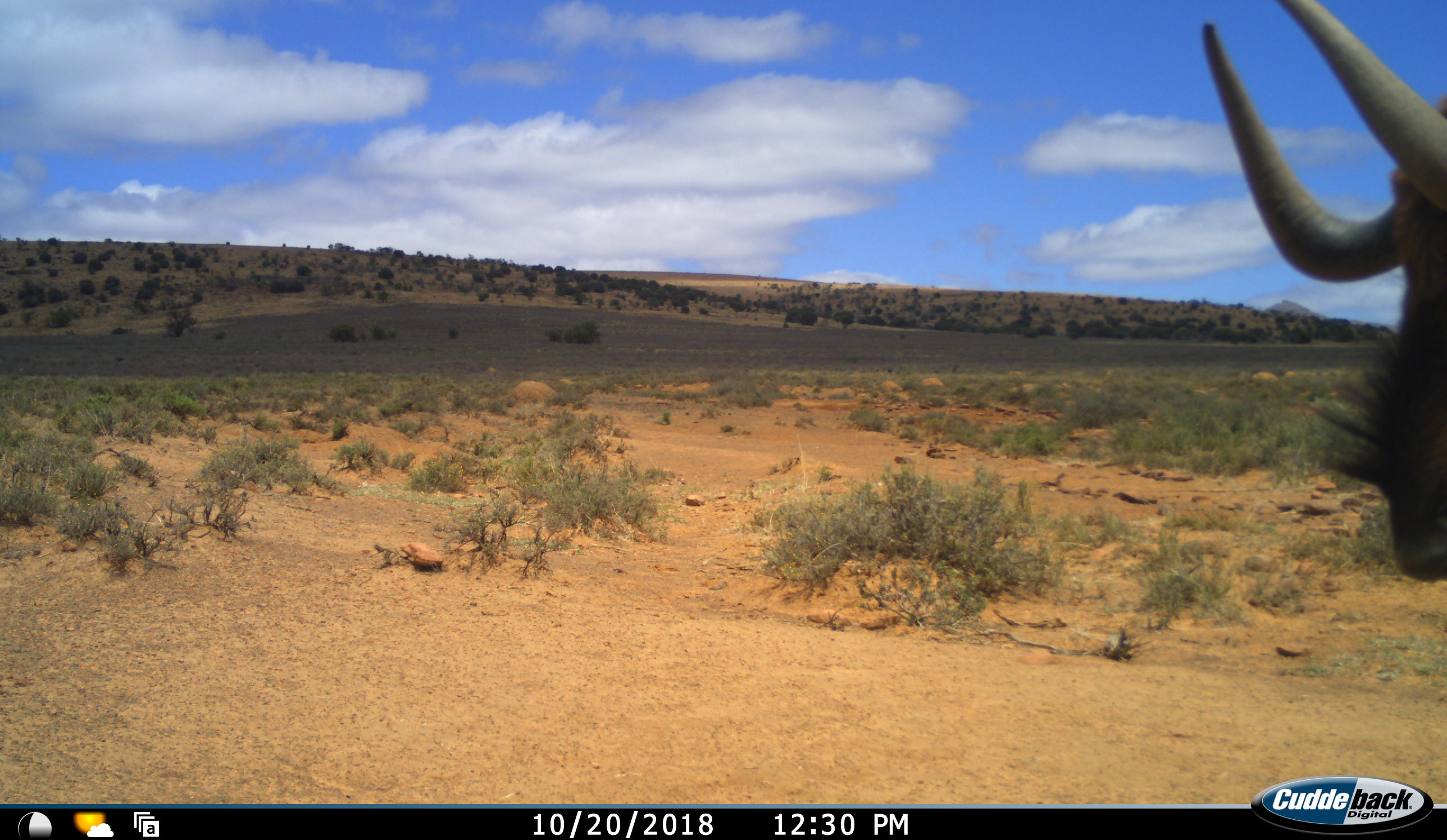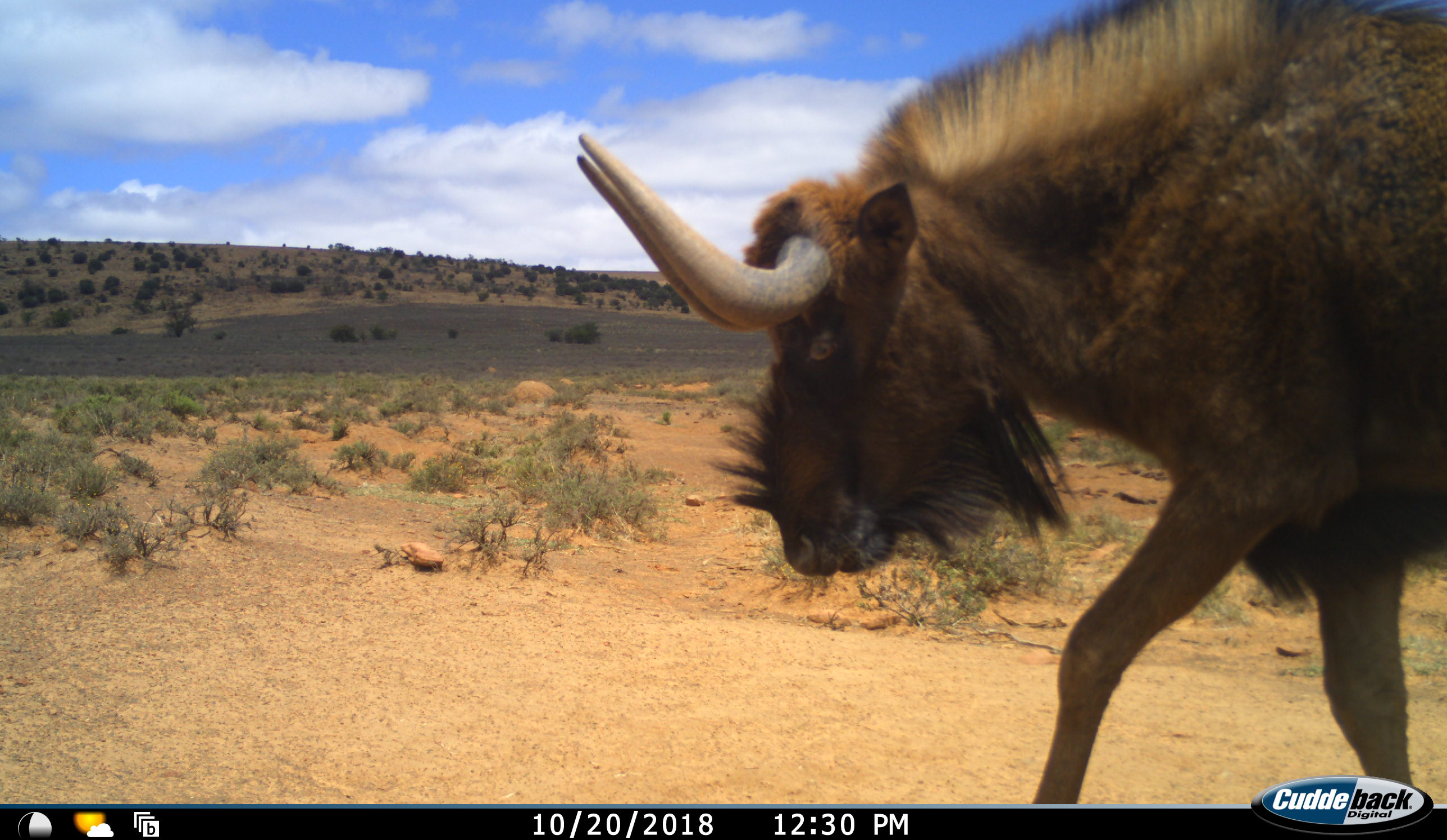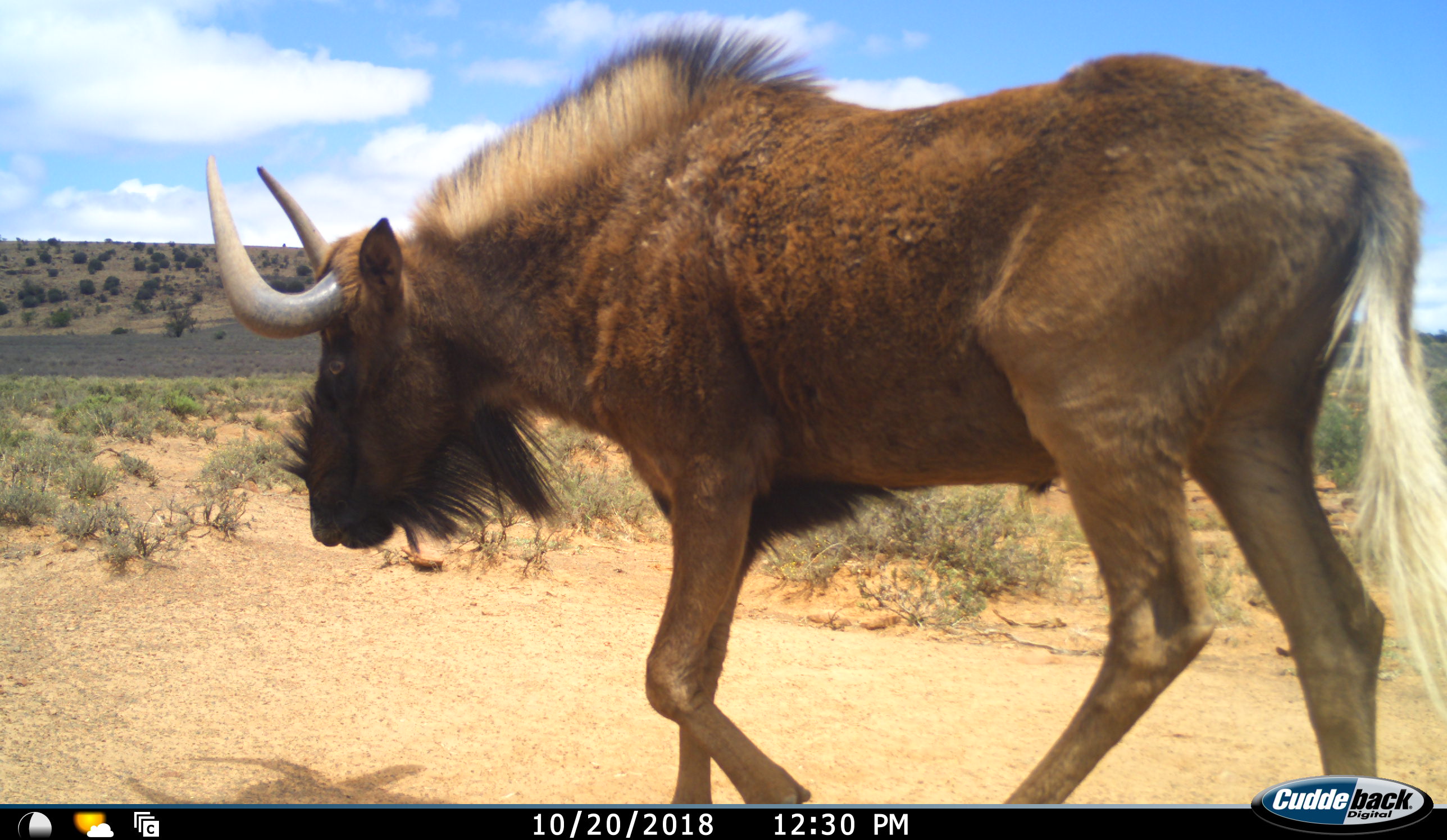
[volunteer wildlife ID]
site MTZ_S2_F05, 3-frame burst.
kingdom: Animalia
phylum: Chordata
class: Mammalia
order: Artiodactyla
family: Bovidae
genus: Connochaetes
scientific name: Connochaetes gnou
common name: black wildebeest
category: wildebeestblack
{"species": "wildebeestblack (black wildebeest) (Connochaetes gnou)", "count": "1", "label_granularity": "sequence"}